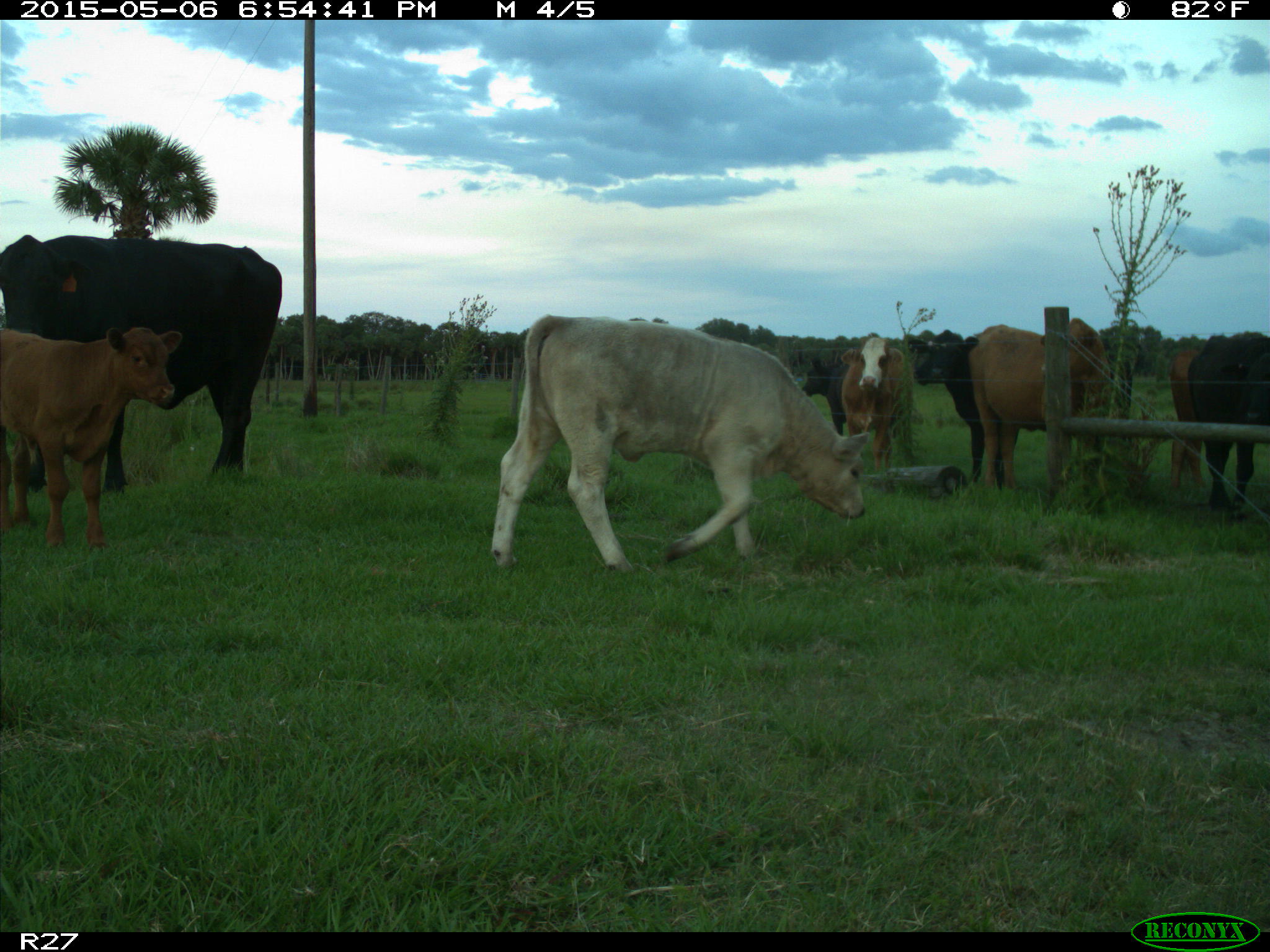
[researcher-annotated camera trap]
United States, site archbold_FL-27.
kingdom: Animalia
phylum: Chordata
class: Mammalia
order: Artiodactyla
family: Bovidae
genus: Bos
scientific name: Bos taurus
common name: domestic cow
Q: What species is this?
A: Bos taurus (domestic cow).